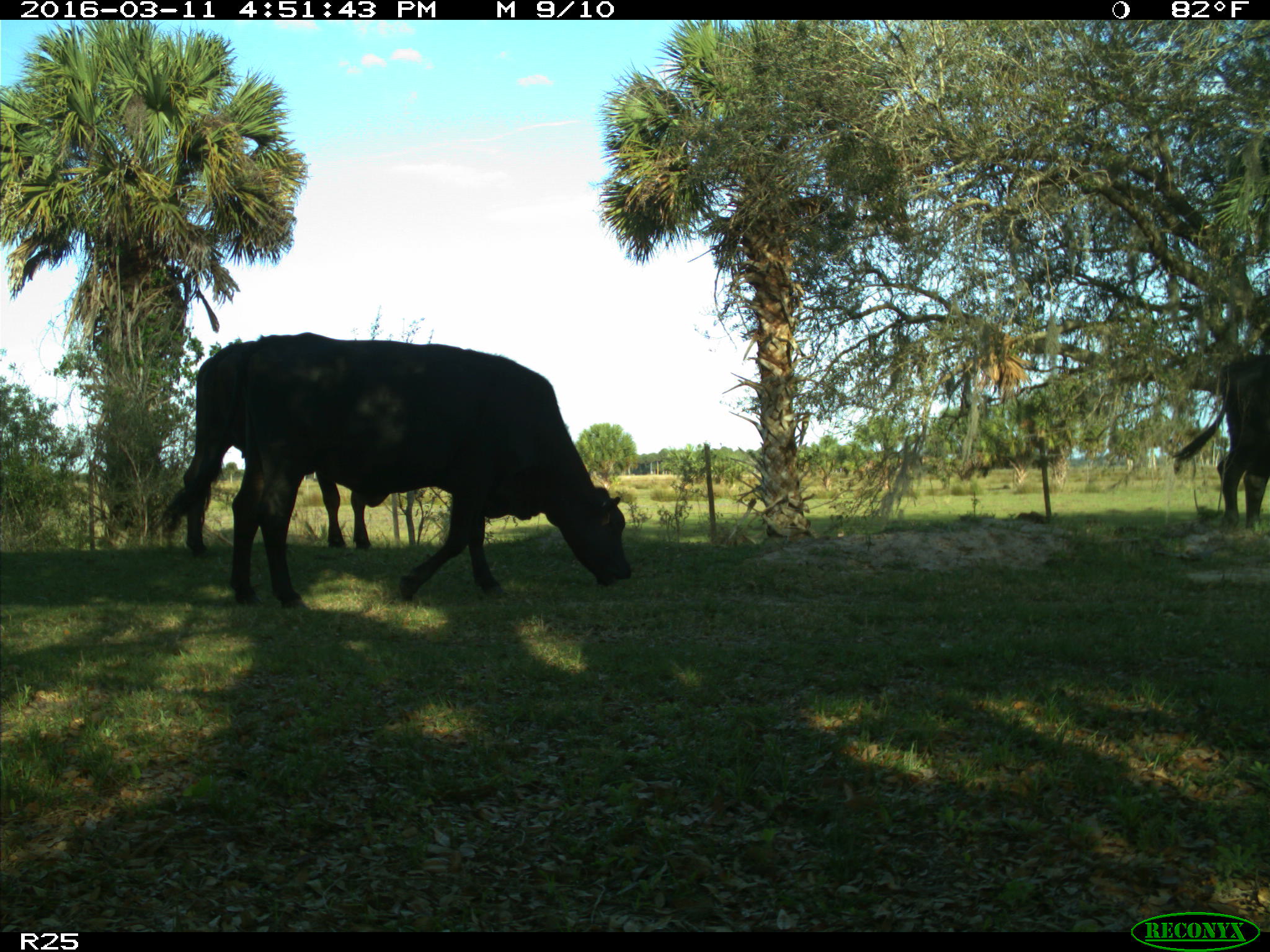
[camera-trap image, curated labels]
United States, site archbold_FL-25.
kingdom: Animalia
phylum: Chordata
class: Mammalia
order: Artiodactyla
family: Bovidae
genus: Bos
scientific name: Bos taurus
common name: domestic cow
Bos taurus (domestic cow).